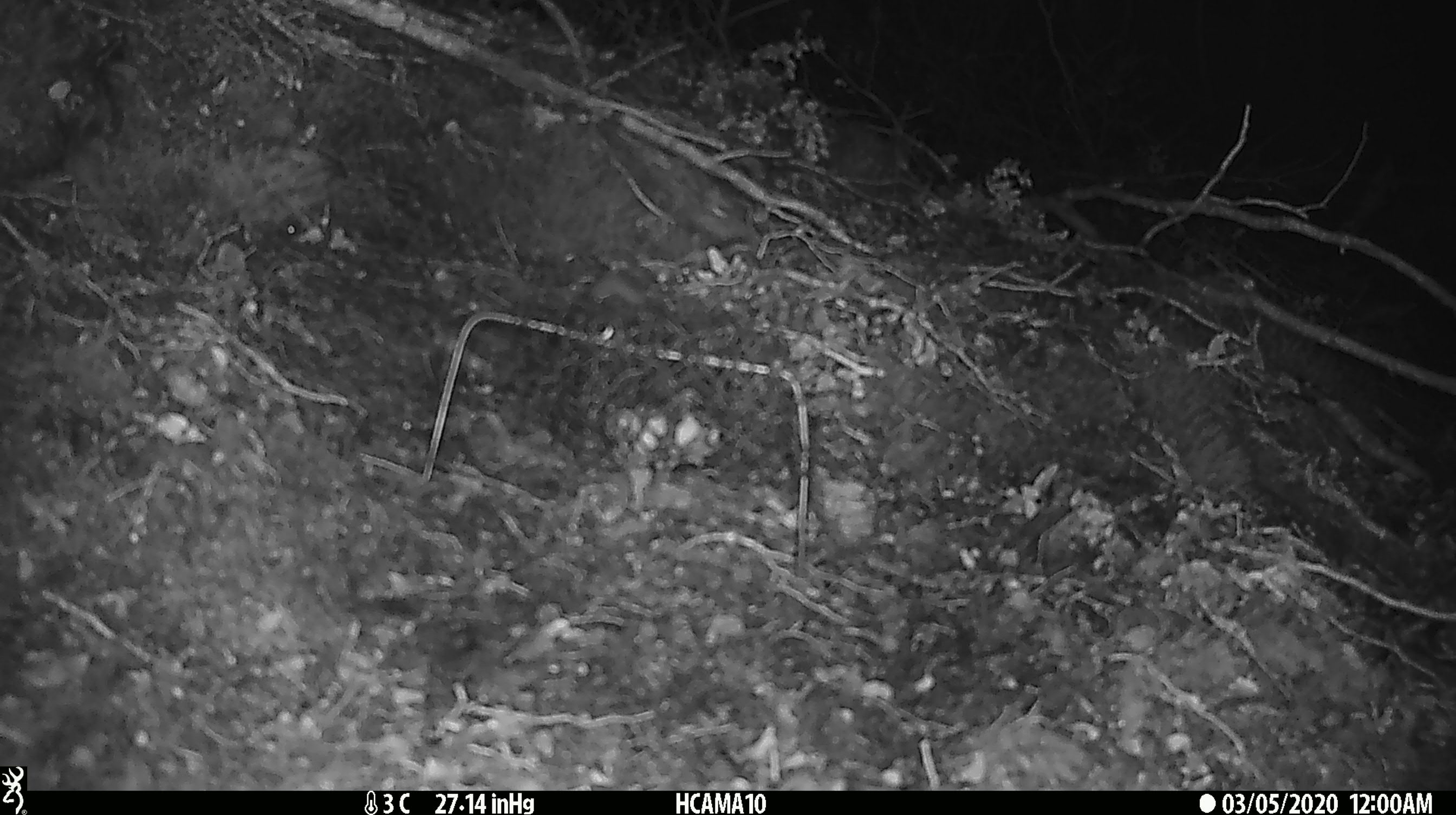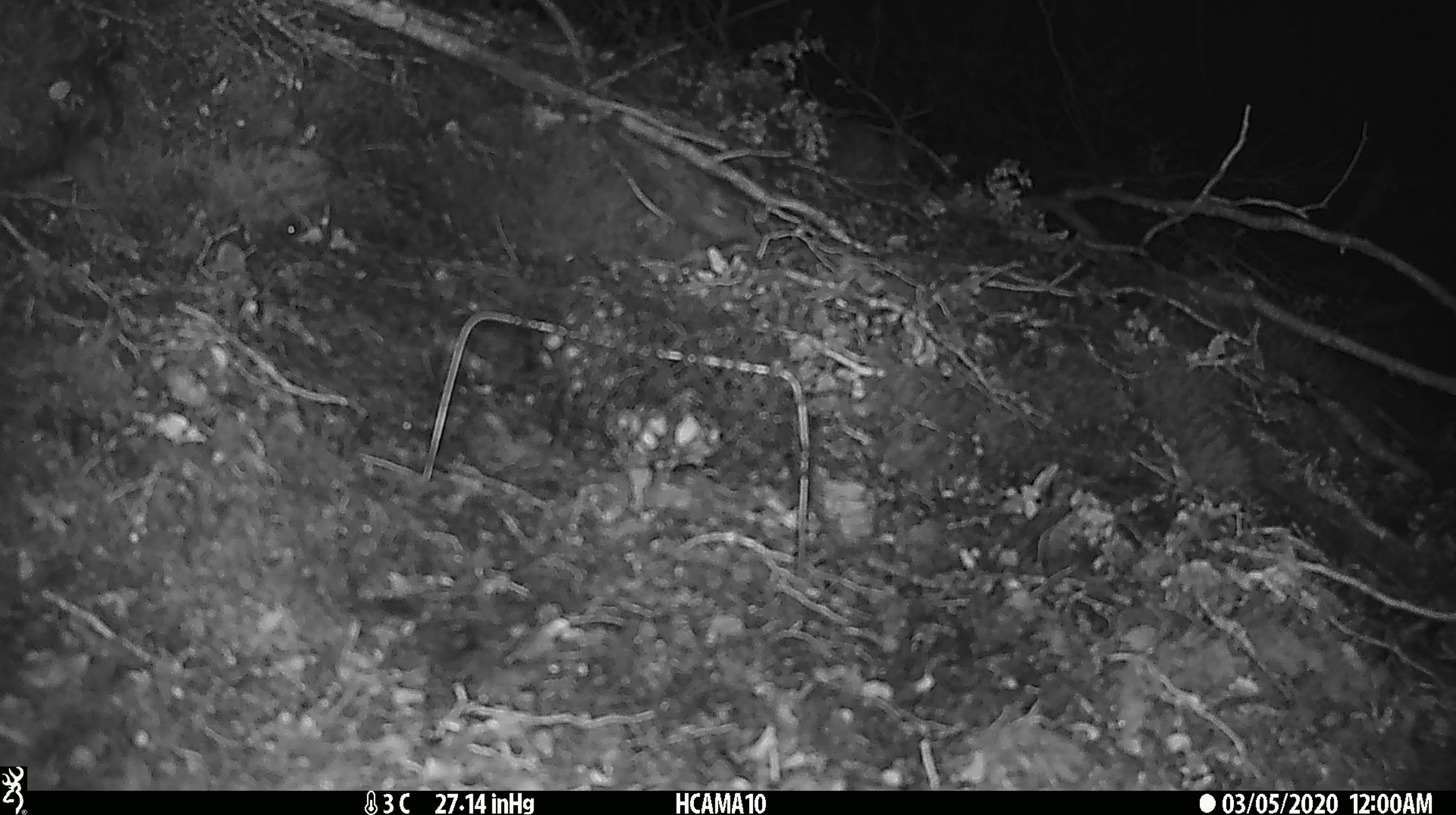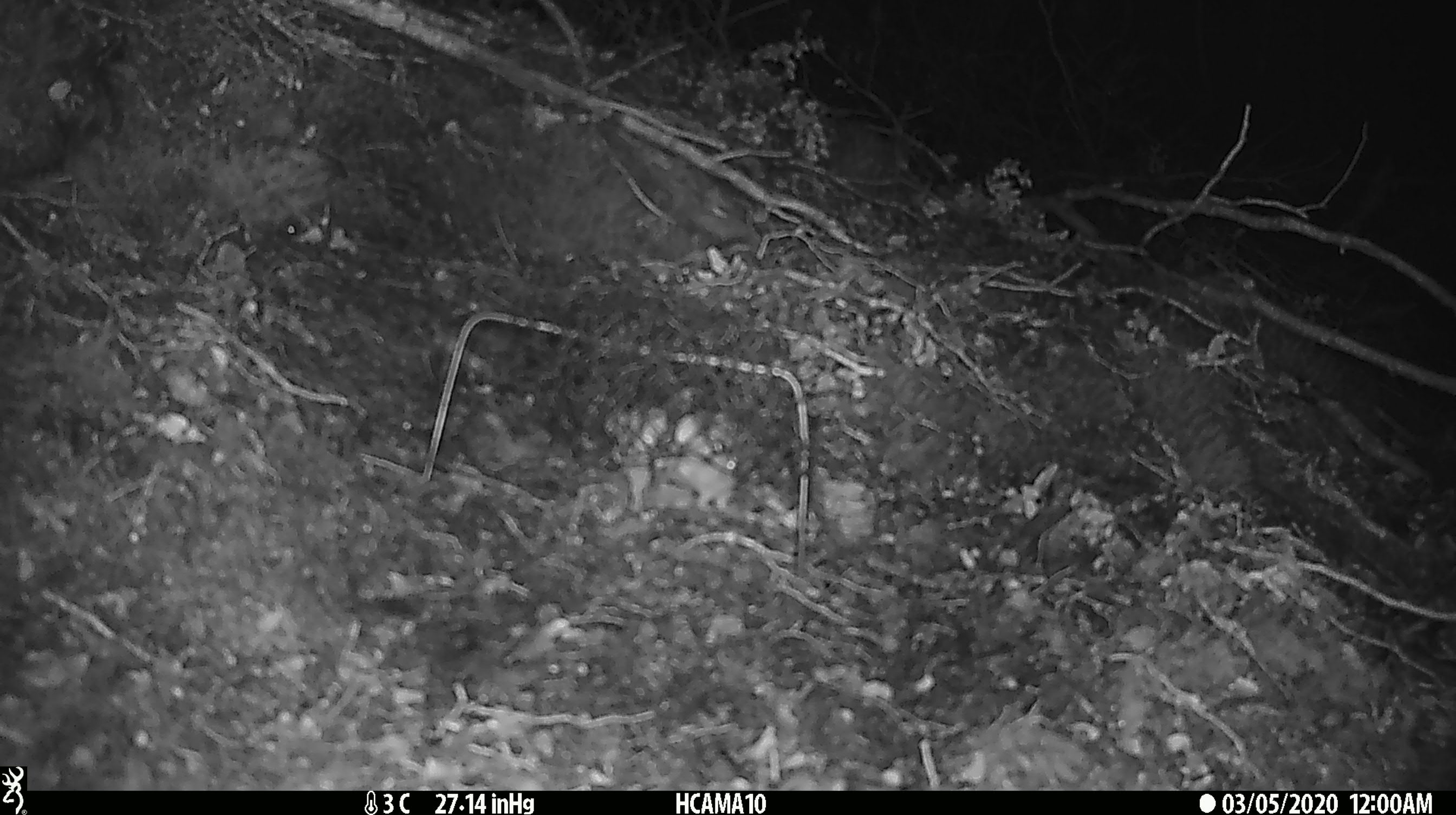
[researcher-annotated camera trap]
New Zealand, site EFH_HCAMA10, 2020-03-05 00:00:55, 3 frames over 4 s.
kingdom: Animalia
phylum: Chordata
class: Mammalia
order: Rodentia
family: Muridae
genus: Mus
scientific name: Mus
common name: mouse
Mouse (Mus).